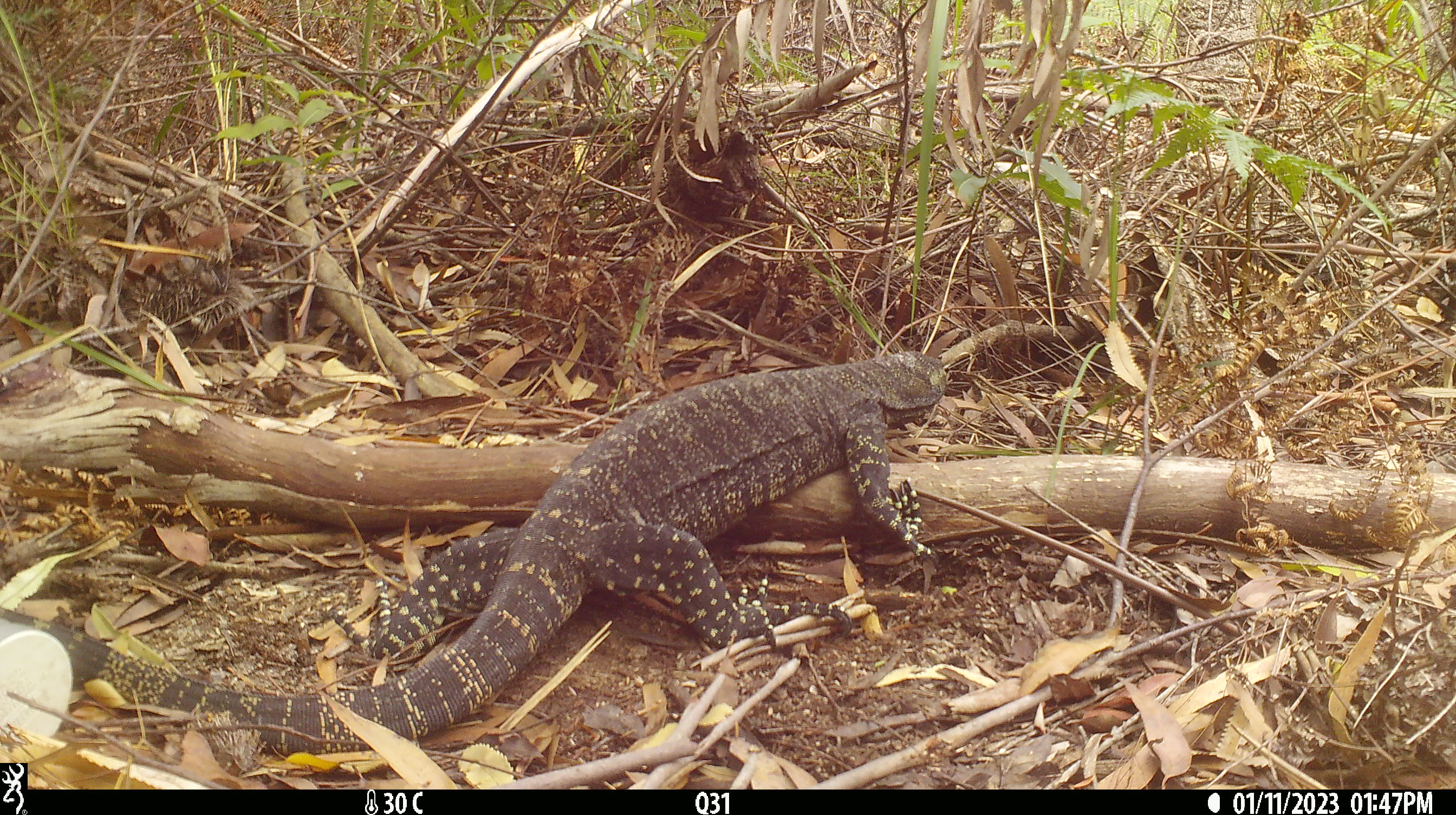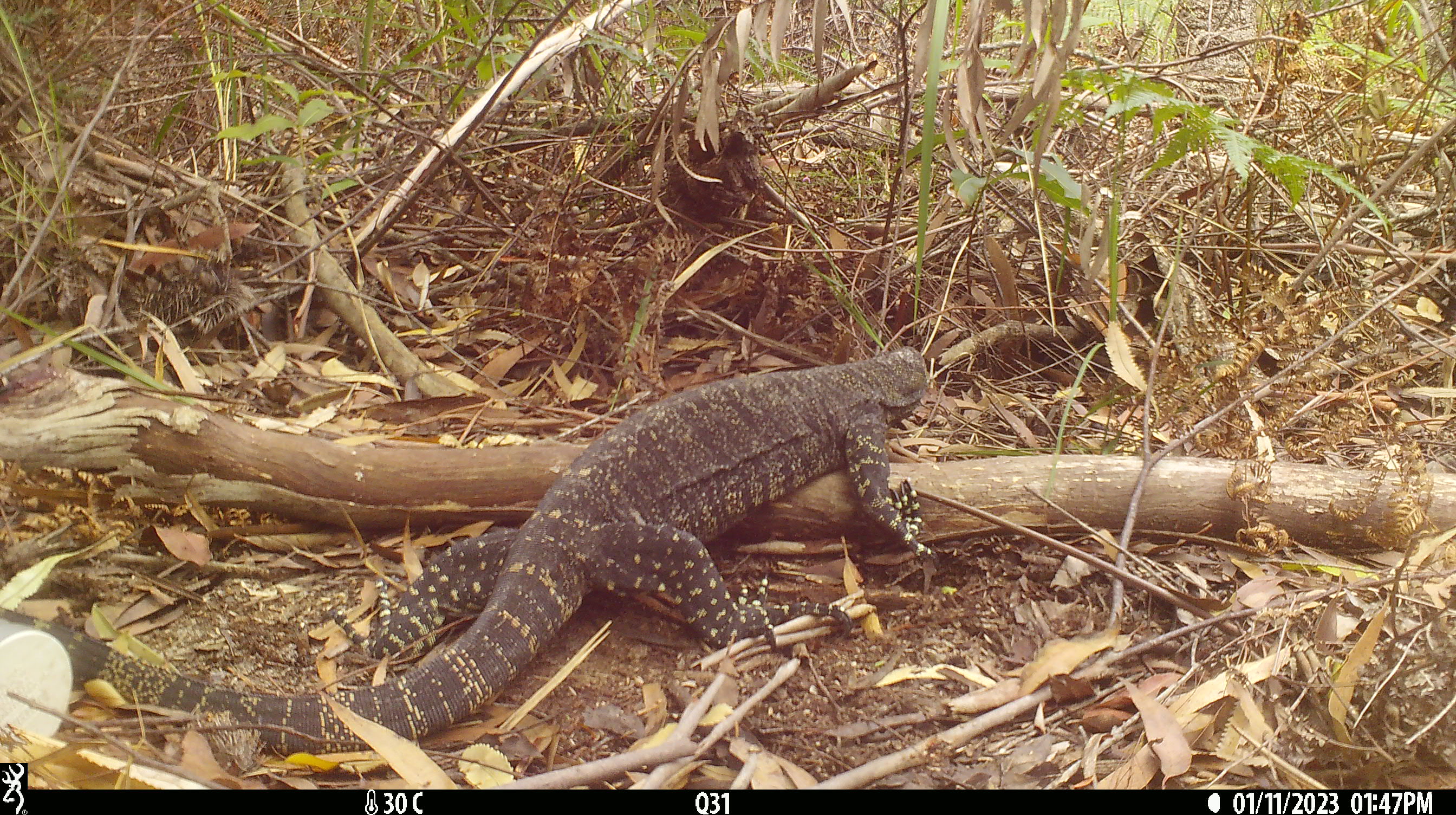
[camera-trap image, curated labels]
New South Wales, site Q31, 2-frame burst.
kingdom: Animalia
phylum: Chordata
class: Reptilia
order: Squamata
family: Varanidae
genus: Varanus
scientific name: Varanus varius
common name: lace monitor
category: goanna